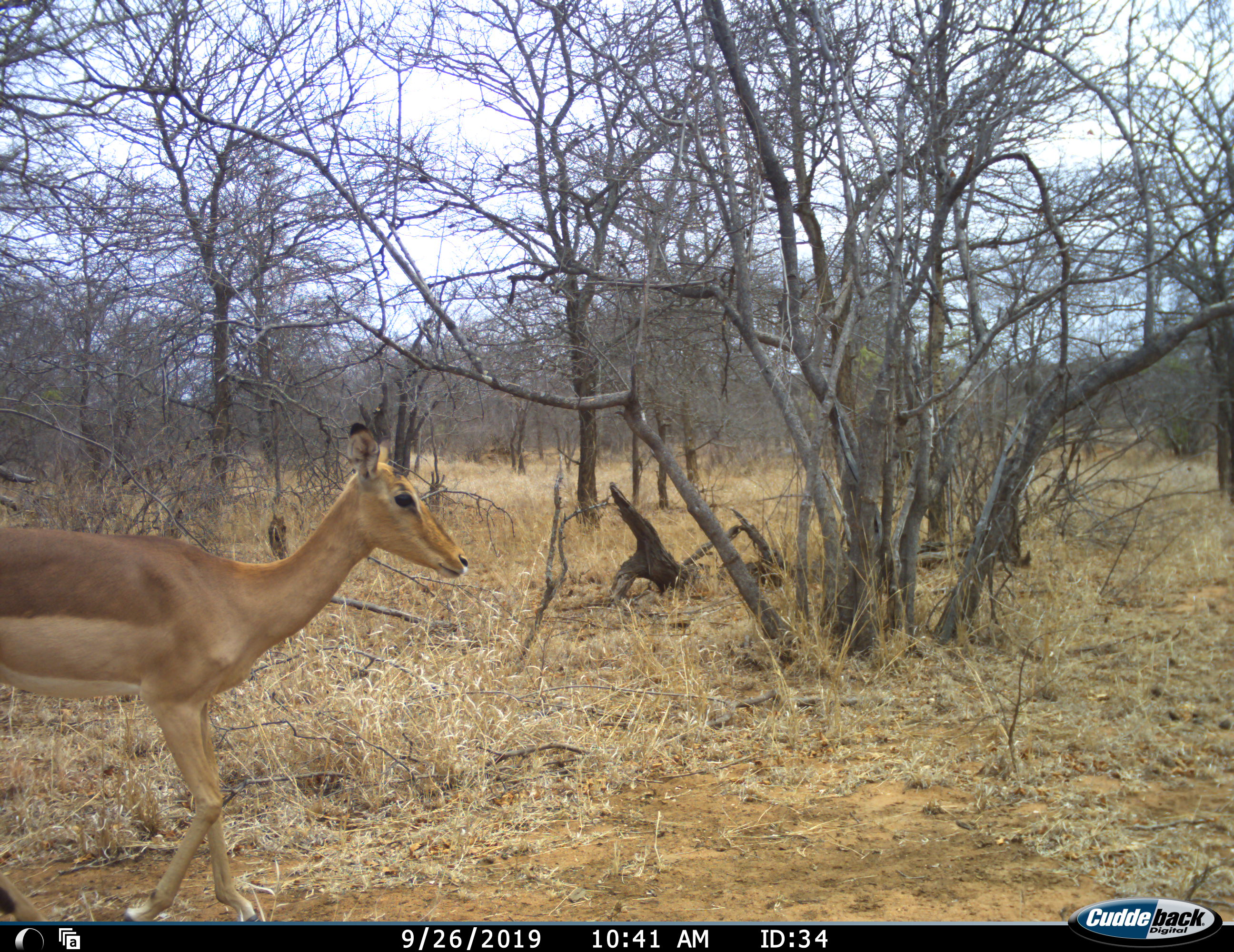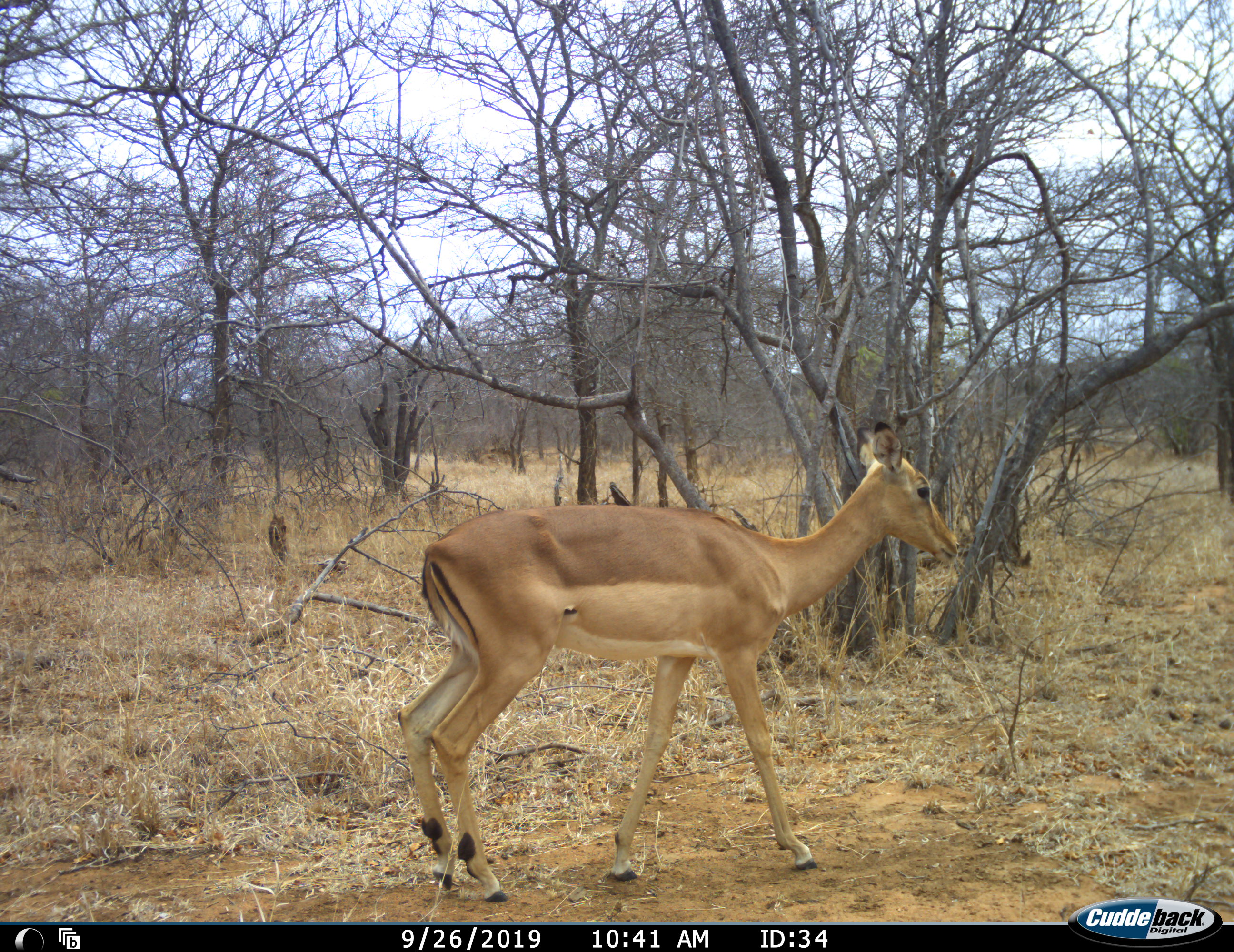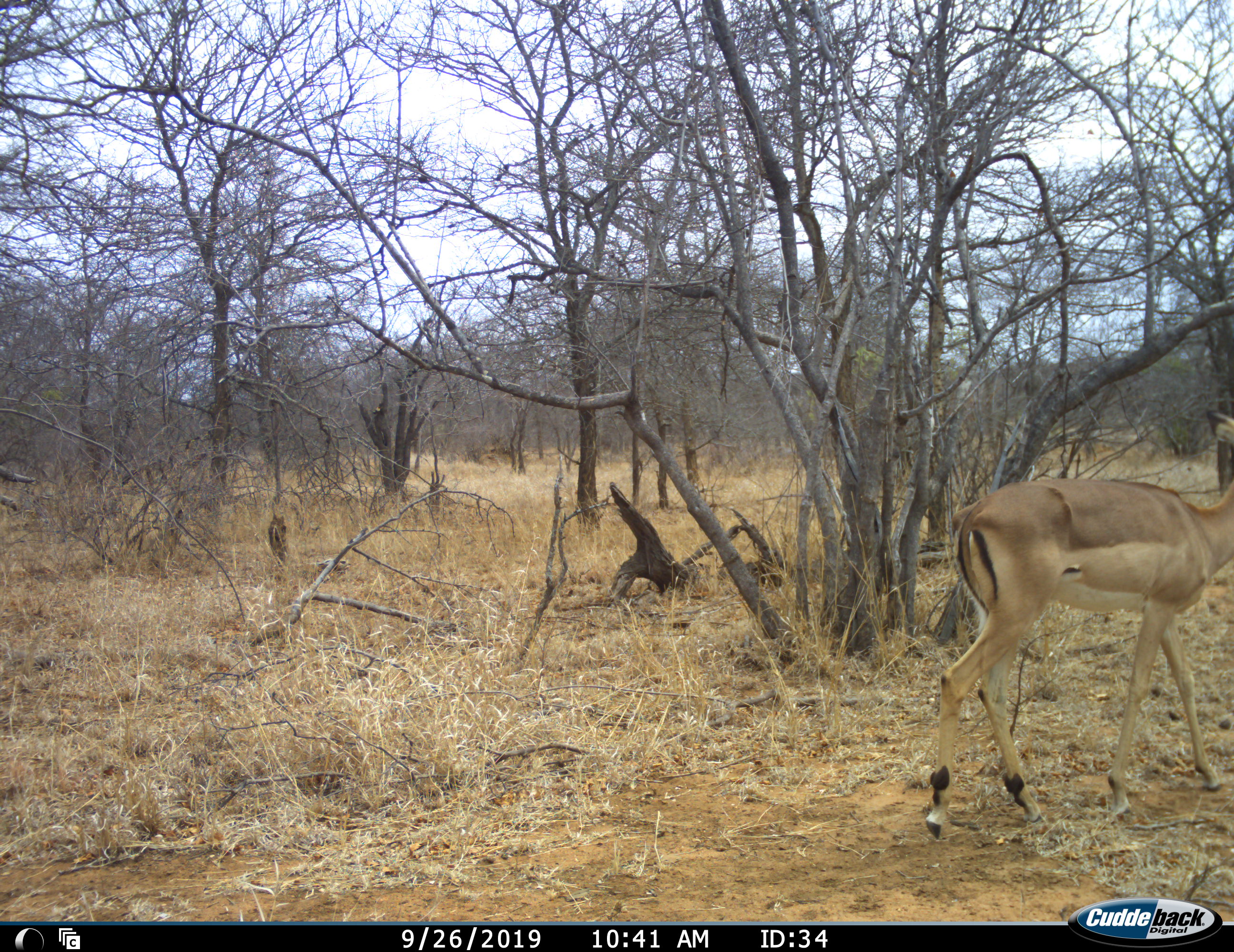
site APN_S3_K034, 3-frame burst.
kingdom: Animalia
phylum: Chordata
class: Mammalia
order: Artiodactyla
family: Bovidae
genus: Aepyceros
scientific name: Aepyceros melampus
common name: impala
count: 1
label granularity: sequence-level